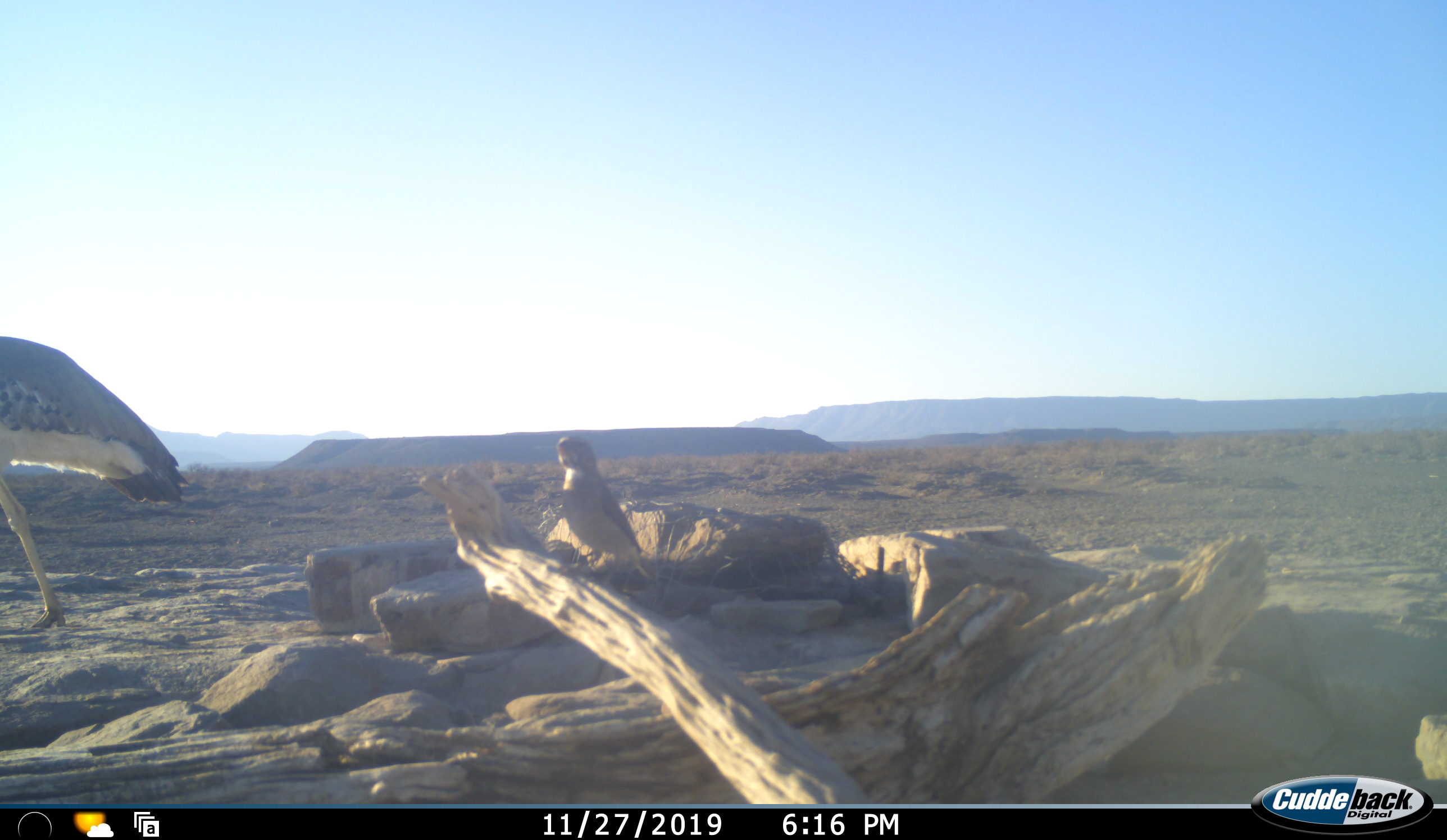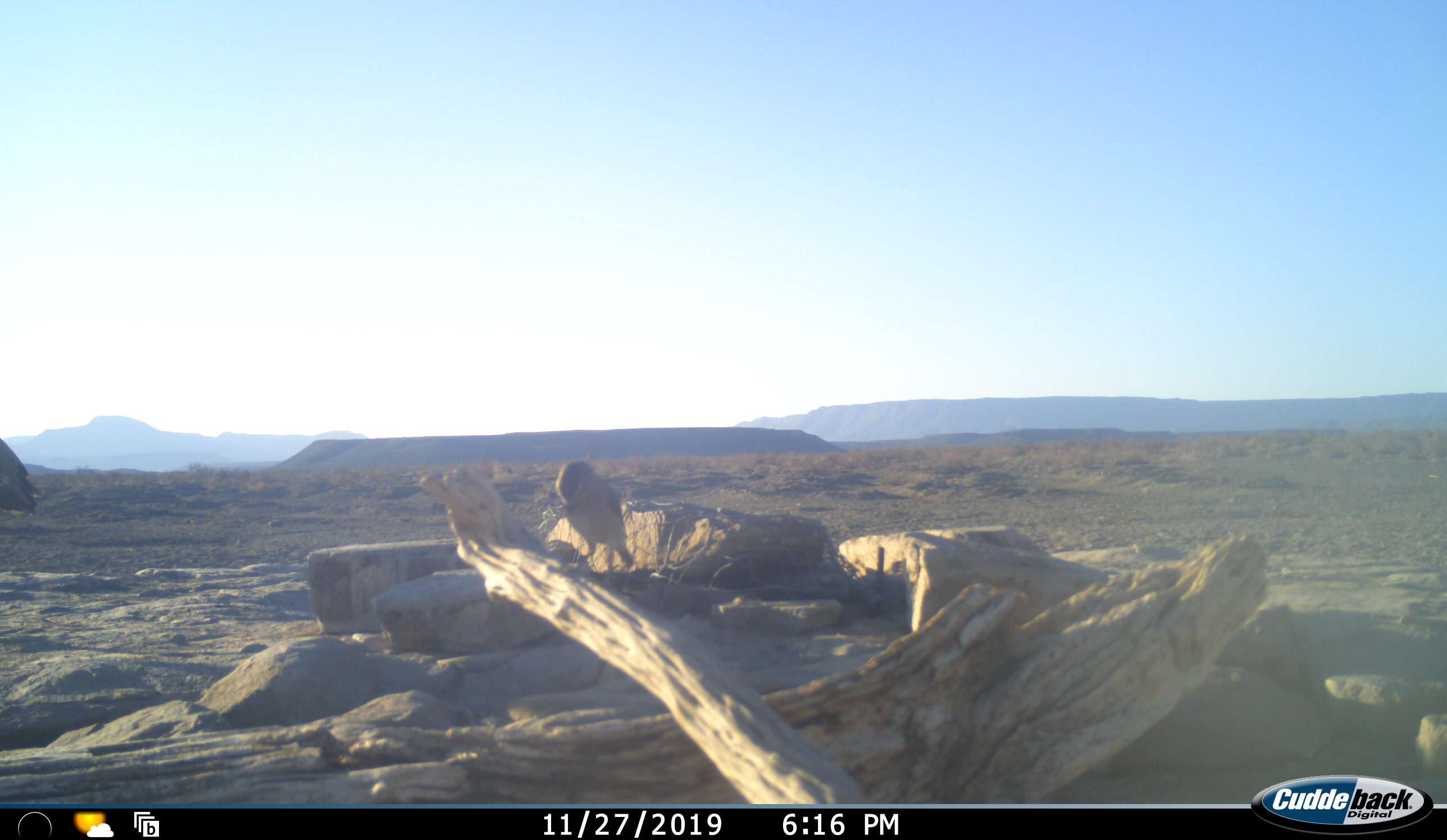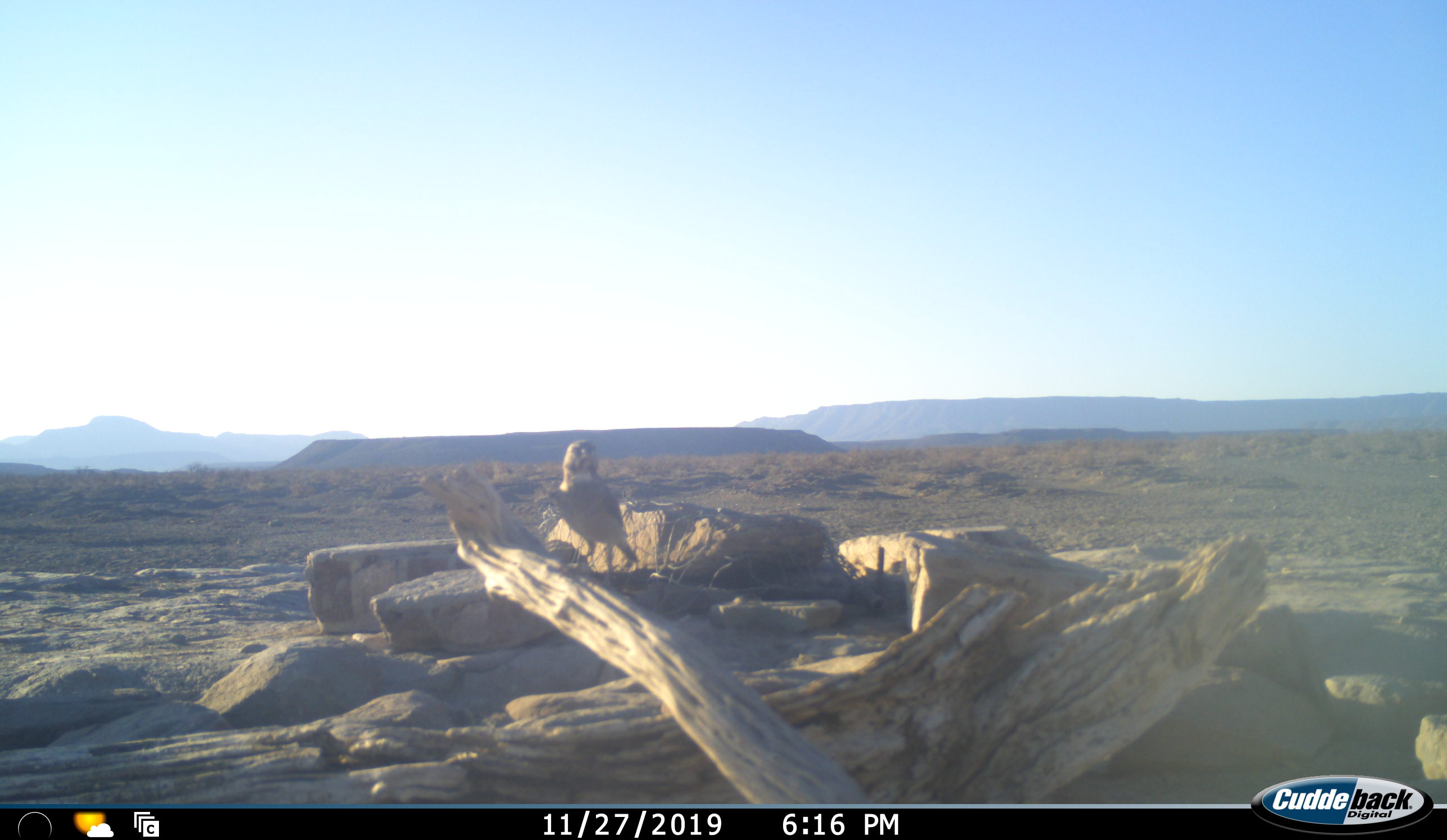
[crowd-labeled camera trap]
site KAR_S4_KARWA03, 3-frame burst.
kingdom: Animalia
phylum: Chordata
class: Aves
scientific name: Aves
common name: bird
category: birdother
Birdother (bird) (Aves), count 1. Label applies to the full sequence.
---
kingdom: Animalia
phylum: Chordata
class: Aves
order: Otidiformes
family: Otididae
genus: Ardeotis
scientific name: Ardeotis kori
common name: kori bustard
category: bustardkori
Bustardkori (kori bustard) (Ardeotis kori), count 1. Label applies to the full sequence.